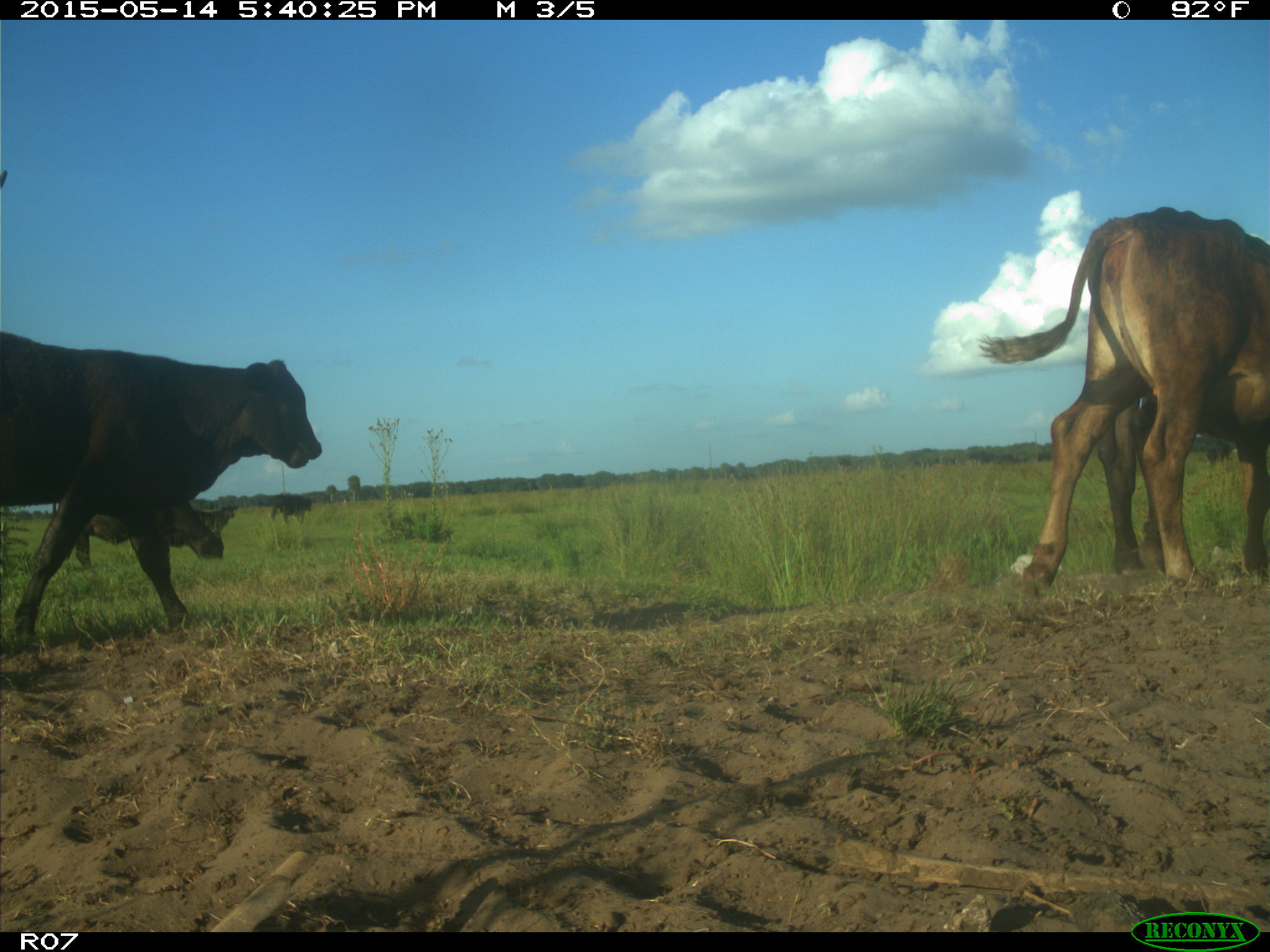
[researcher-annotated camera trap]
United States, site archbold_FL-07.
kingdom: Animalia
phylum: Chordata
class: Mammalia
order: Artiodactyla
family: Bovidae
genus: Bos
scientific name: Bos taurus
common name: domestic cow